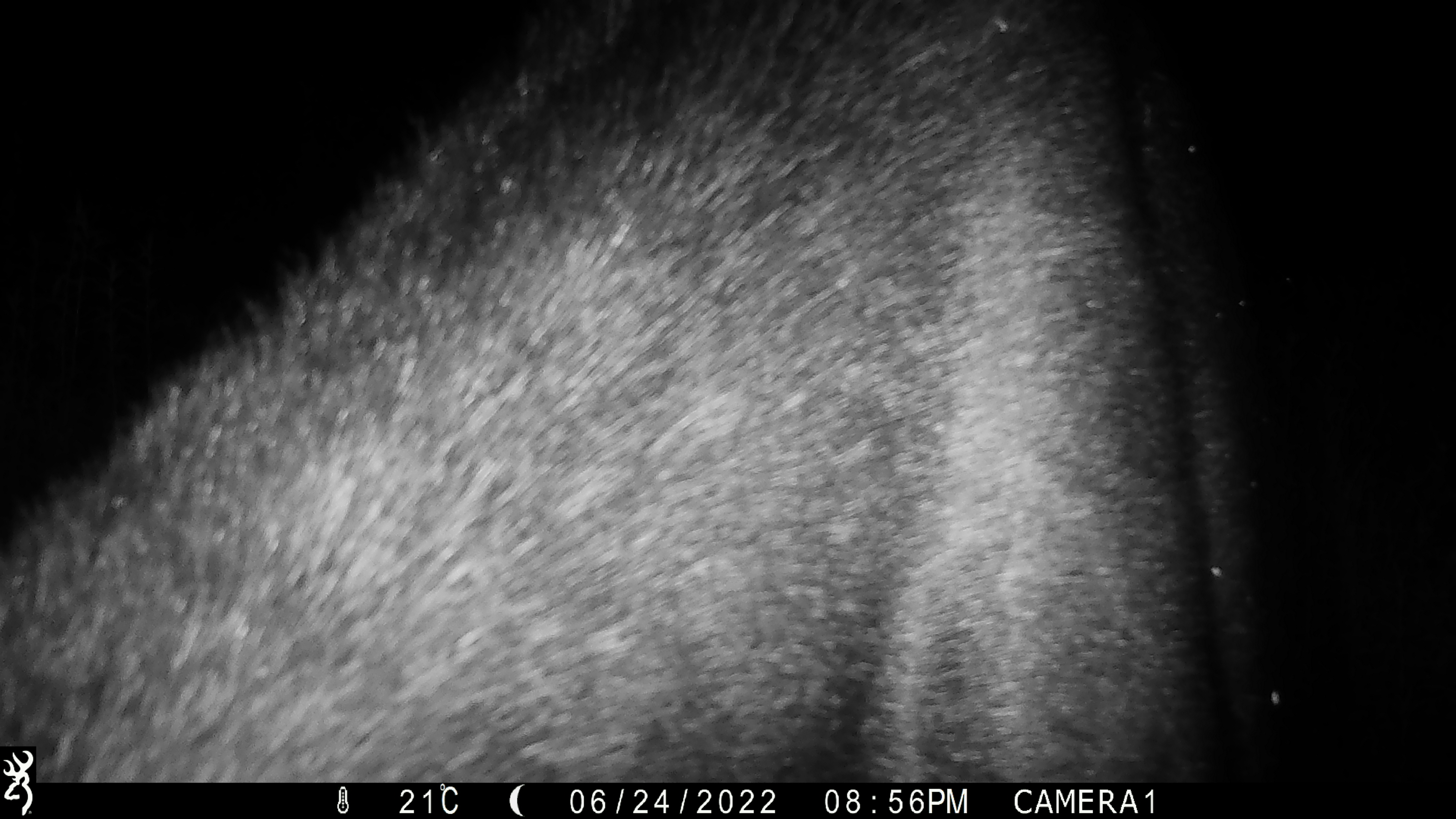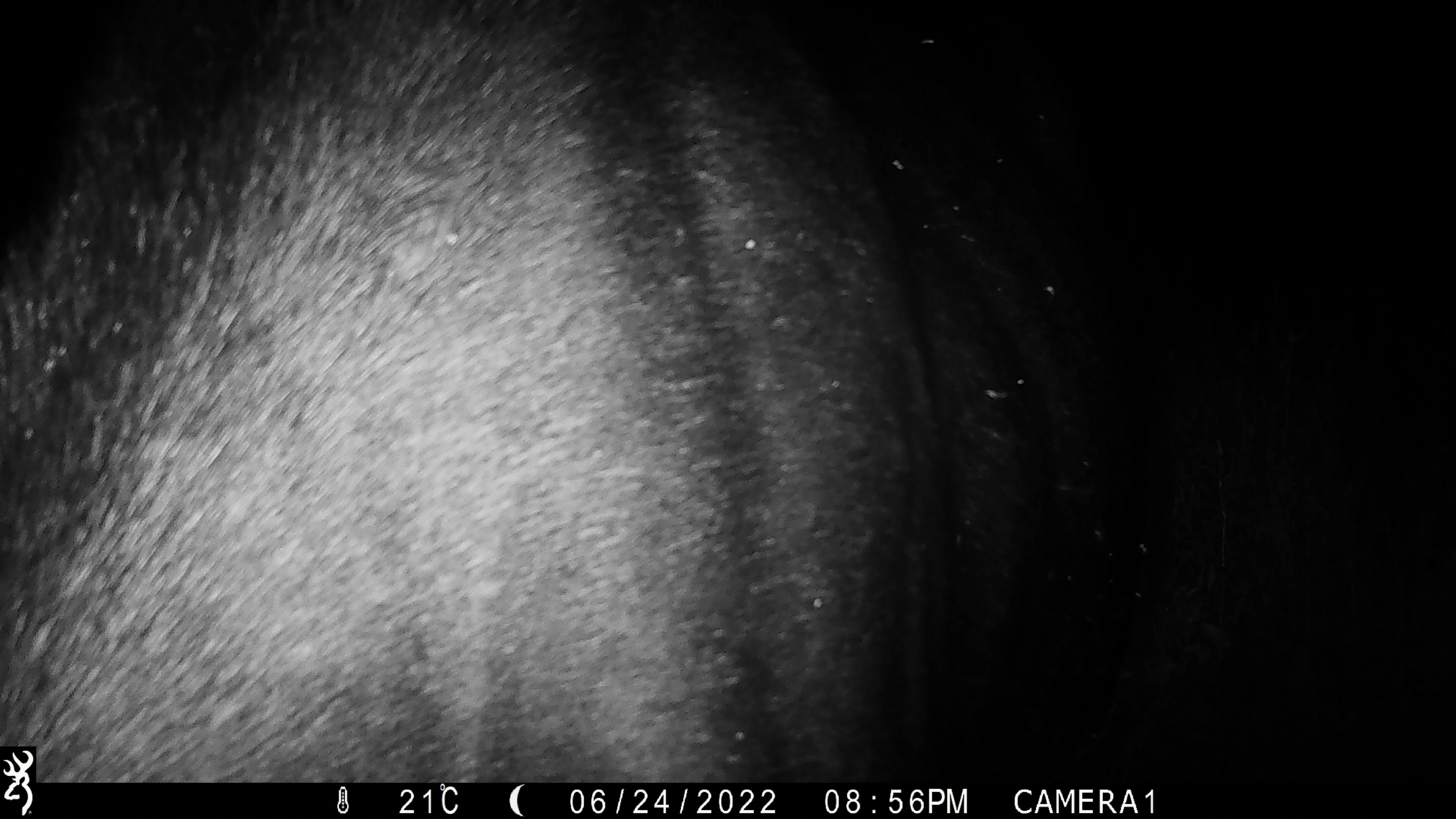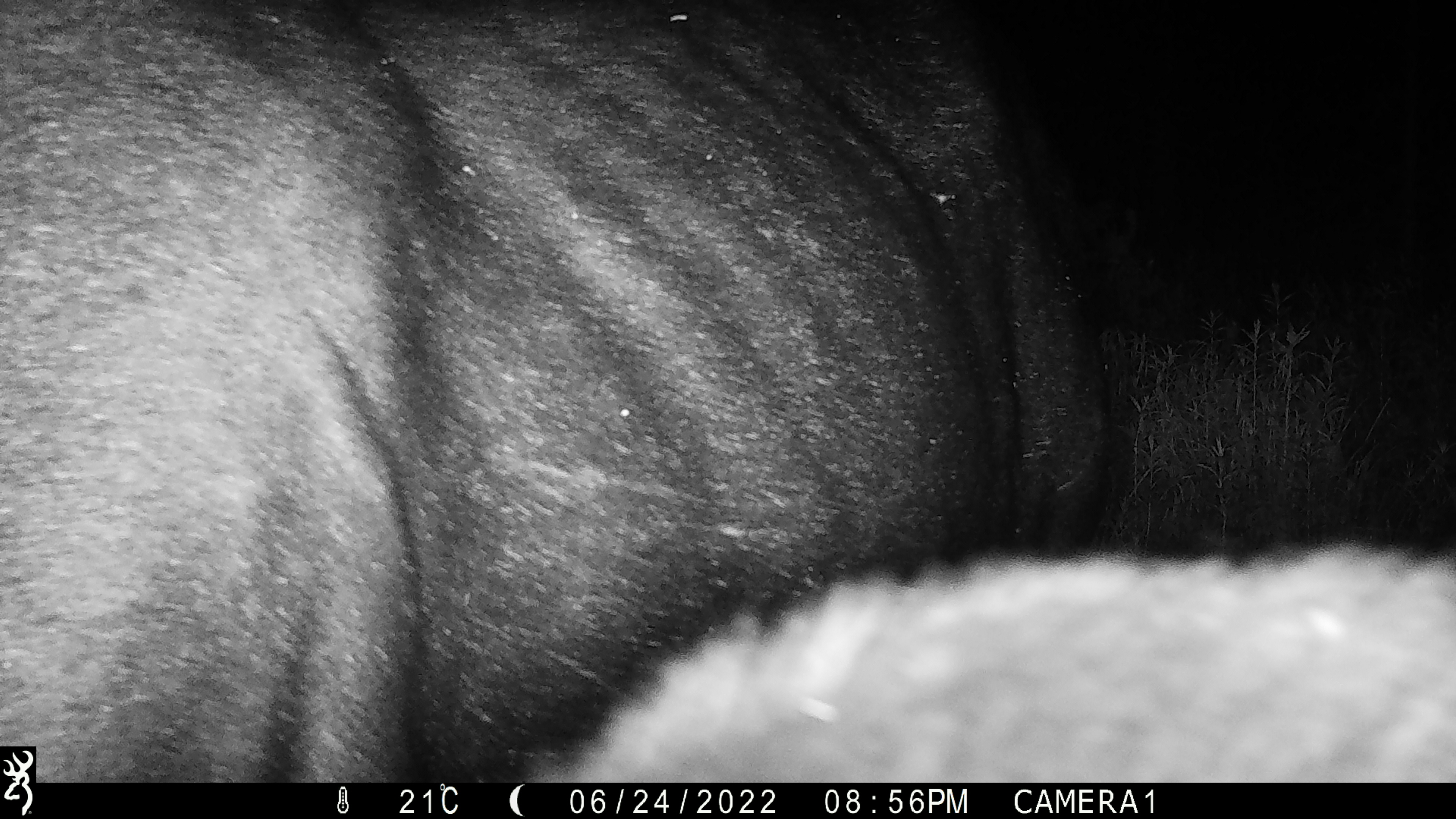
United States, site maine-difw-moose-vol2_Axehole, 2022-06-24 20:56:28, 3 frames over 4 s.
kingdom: Animalia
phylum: Chordata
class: Mammalia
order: Artiodactyla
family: Cervidae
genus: Alces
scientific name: Alces alces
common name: moose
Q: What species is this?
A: Moose (Alces alces).